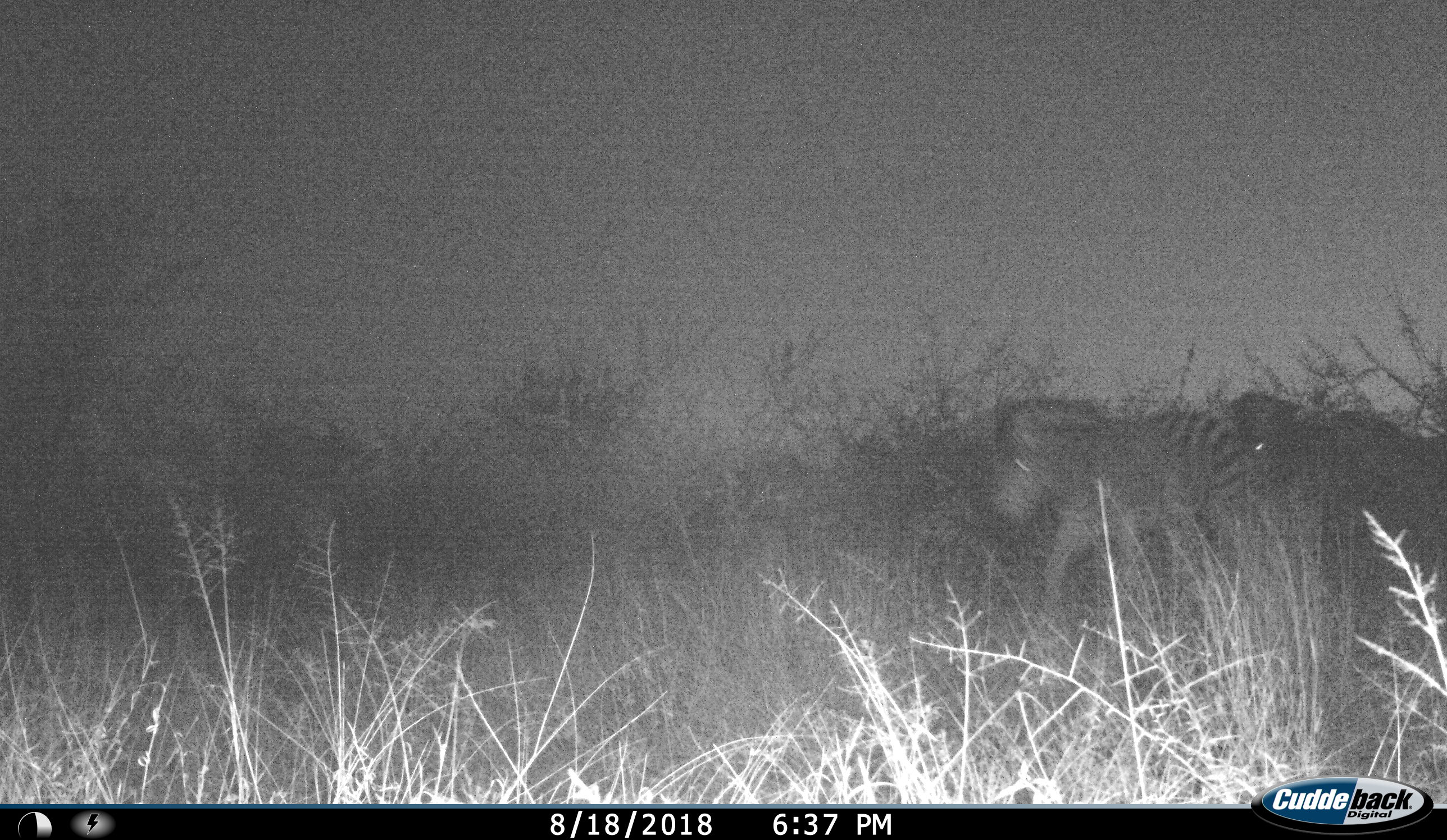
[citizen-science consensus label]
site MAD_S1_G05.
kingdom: Animalia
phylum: Chordata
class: Mammalia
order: Perissodactyla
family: Equidae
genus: Equus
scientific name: Equus quagga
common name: plains zebra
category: zebraplains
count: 2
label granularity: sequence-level